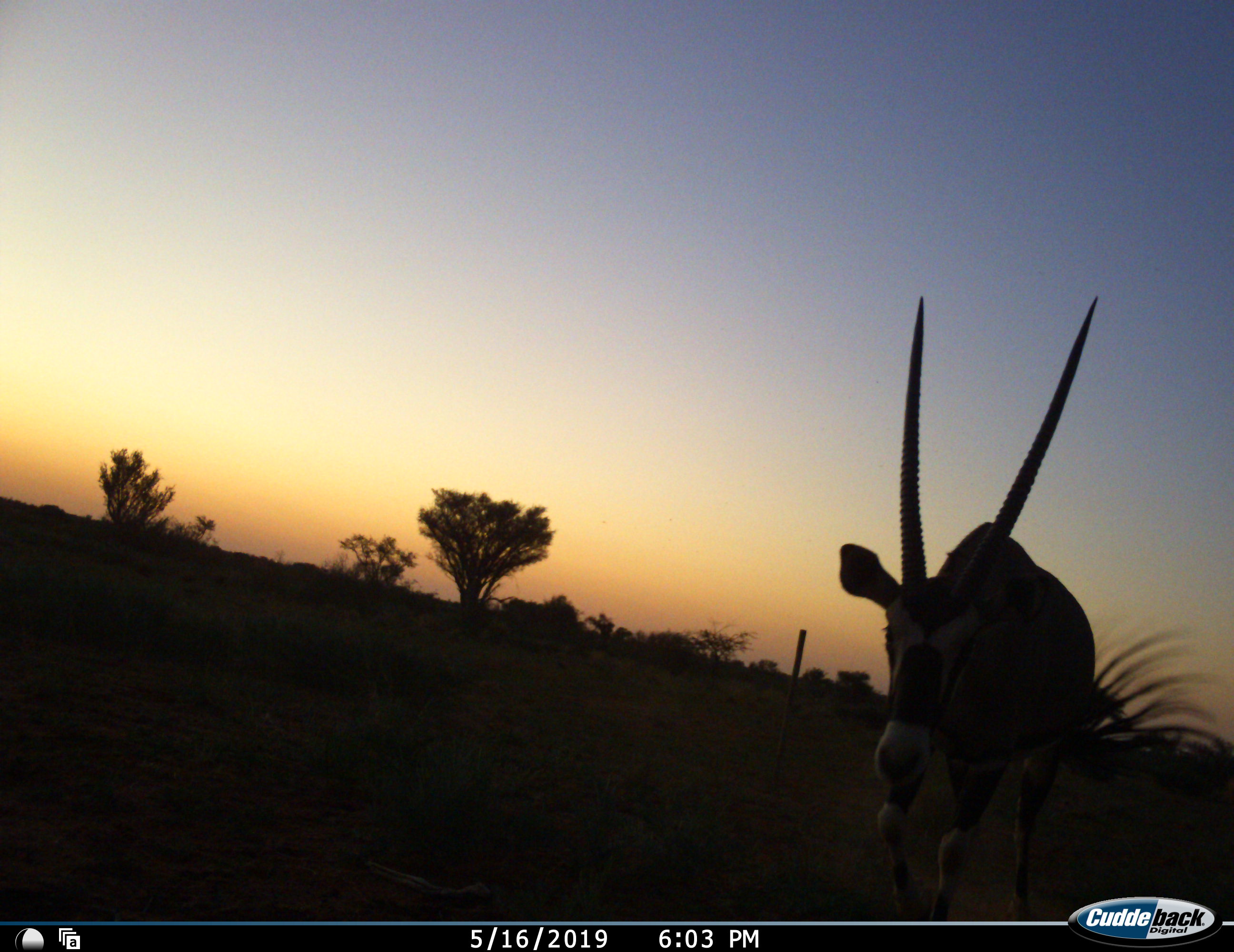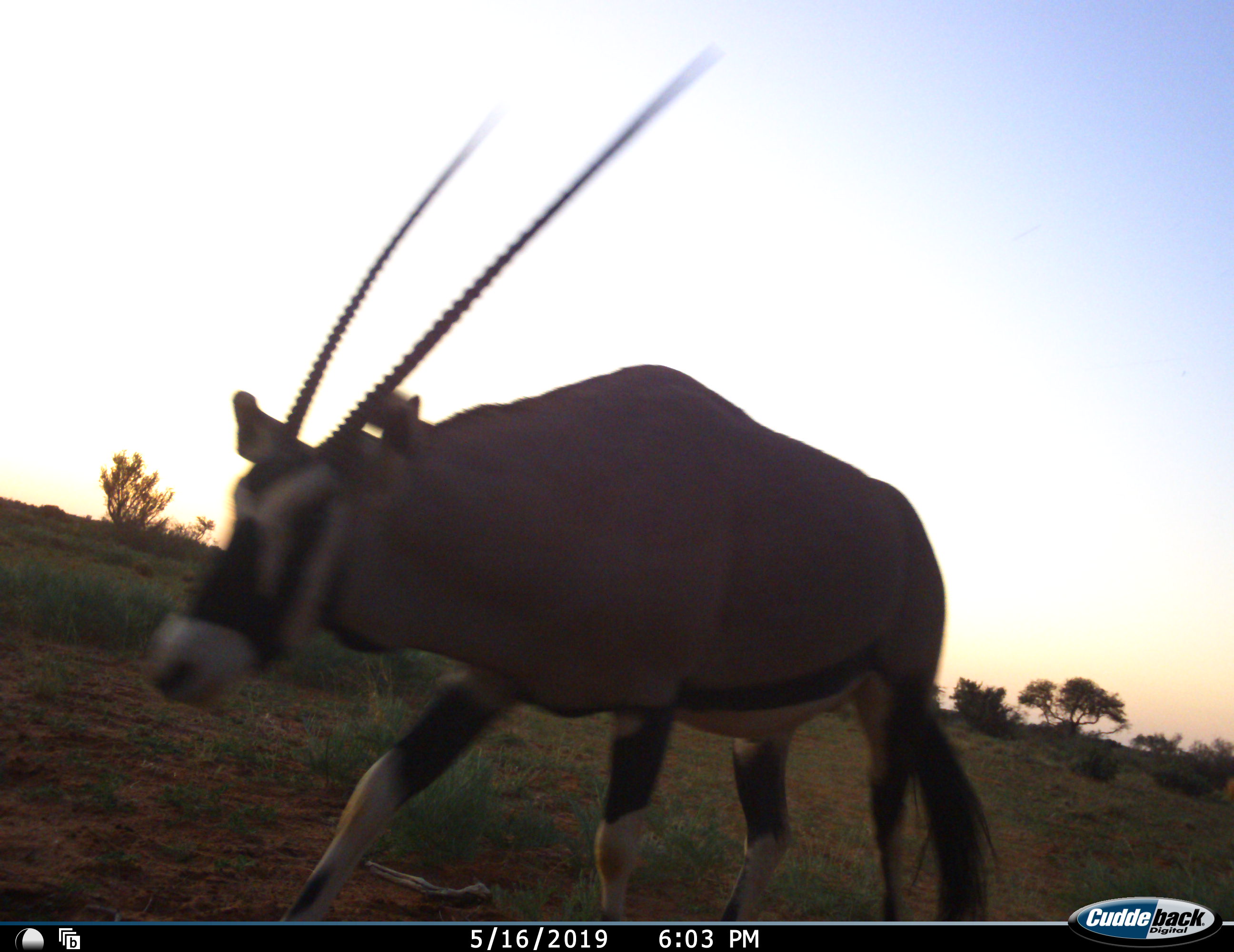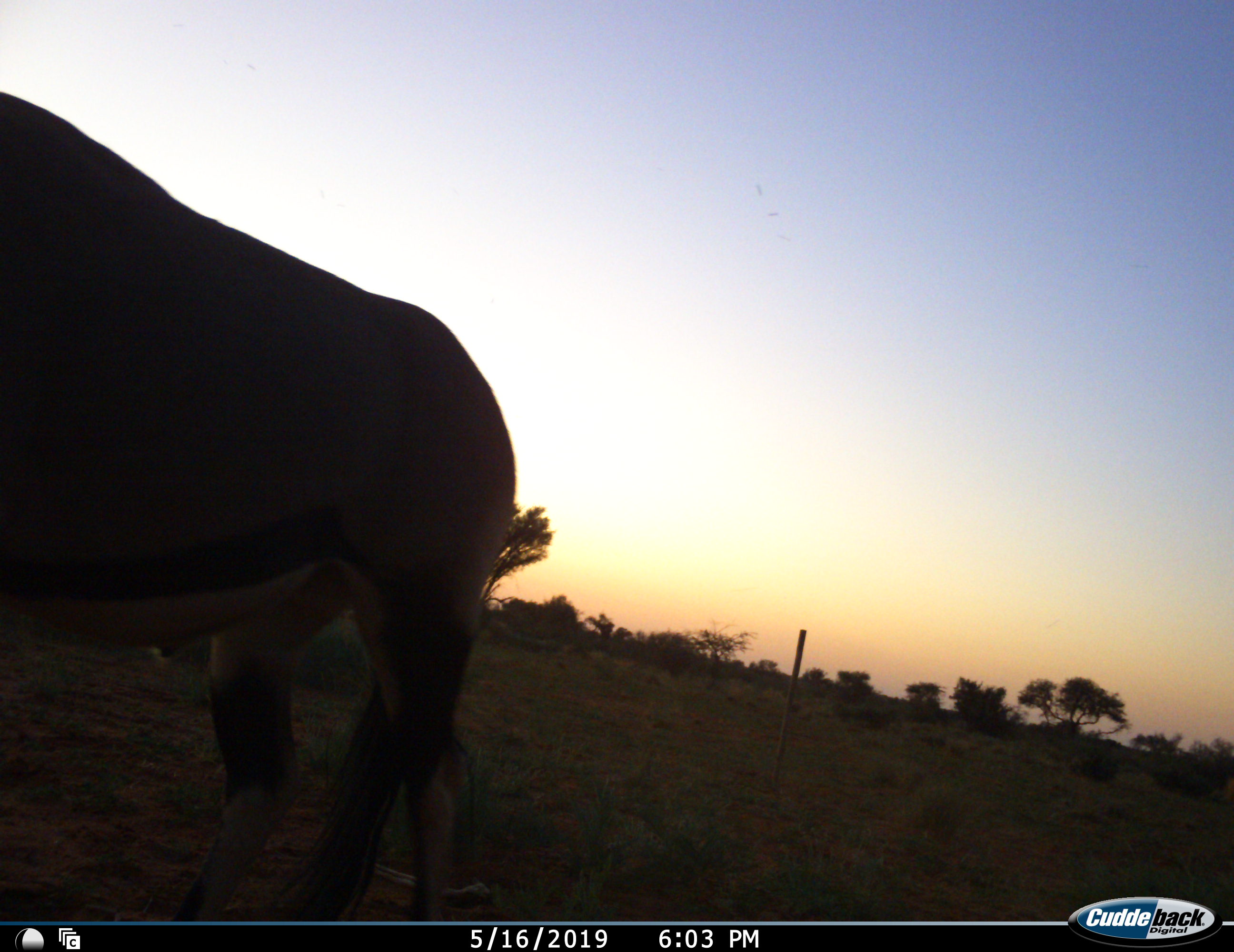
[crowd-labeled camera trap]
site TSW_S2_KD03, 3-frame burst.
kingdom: Animalia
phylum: Chordata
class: Mammalia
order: Artiodactyla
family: Bovidae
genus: Oryx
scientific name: Oryx gazella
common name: gemsbok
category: oryx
Oryx (gemsbok) (Oryx gazella), count 1. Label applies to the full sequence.